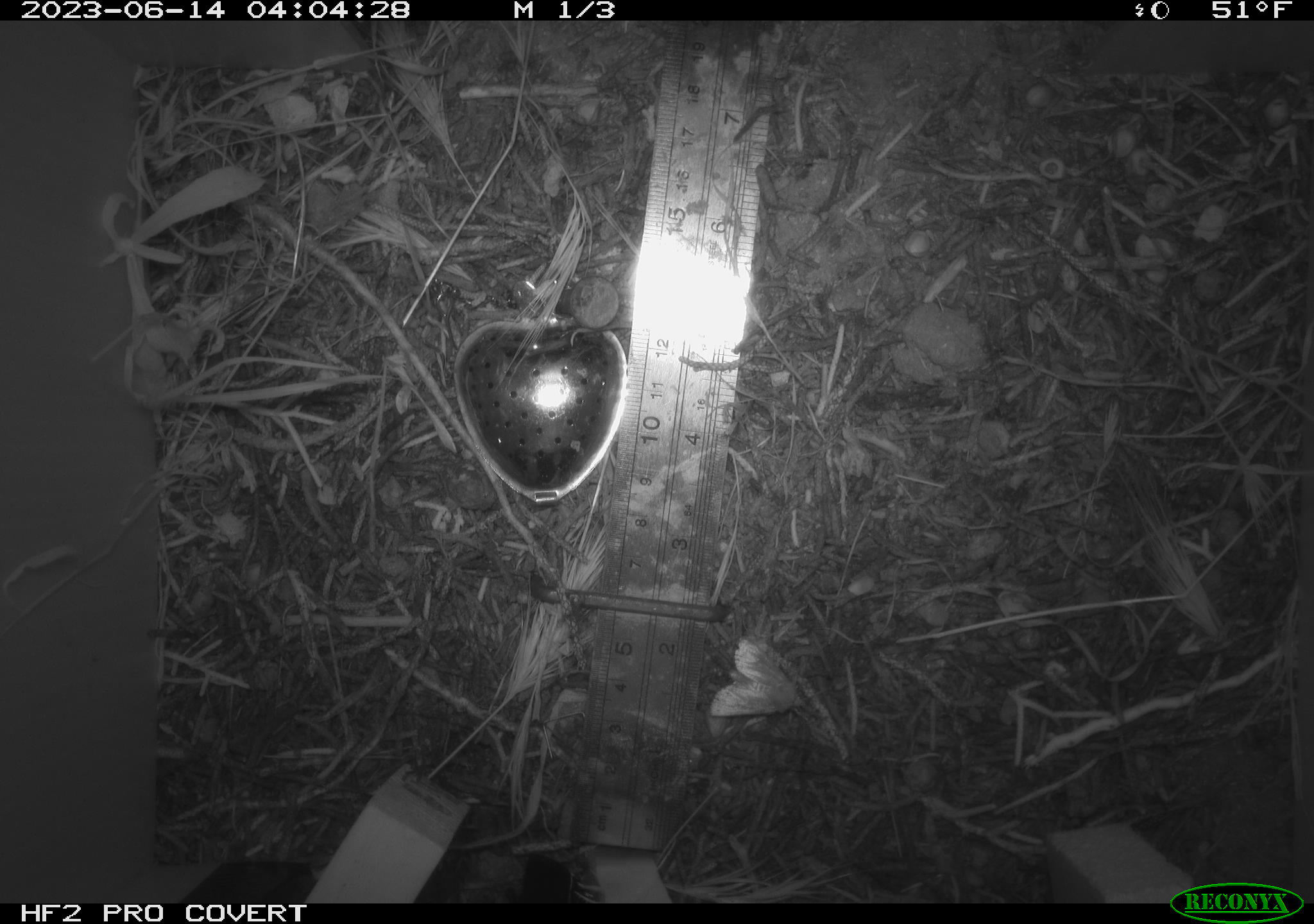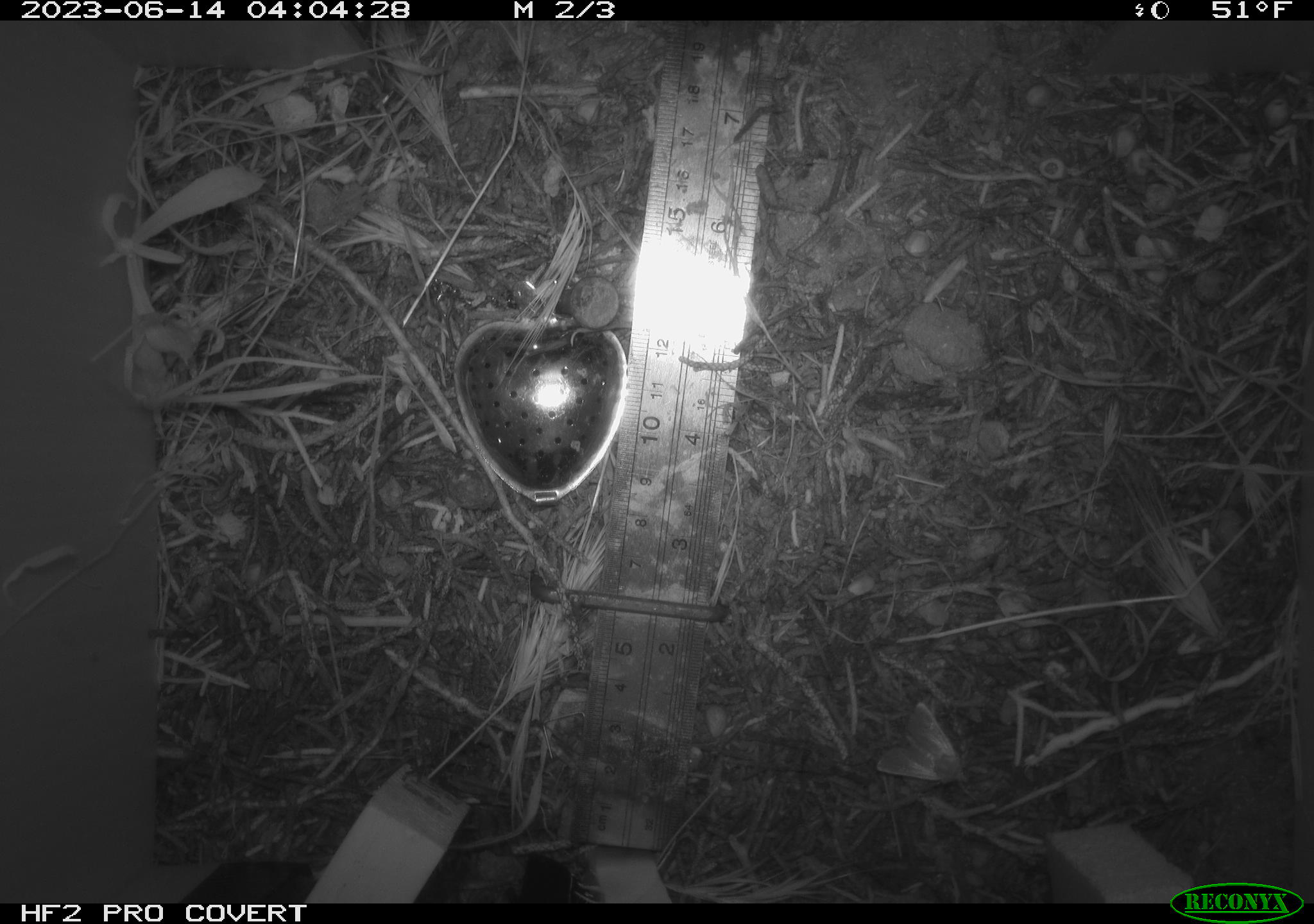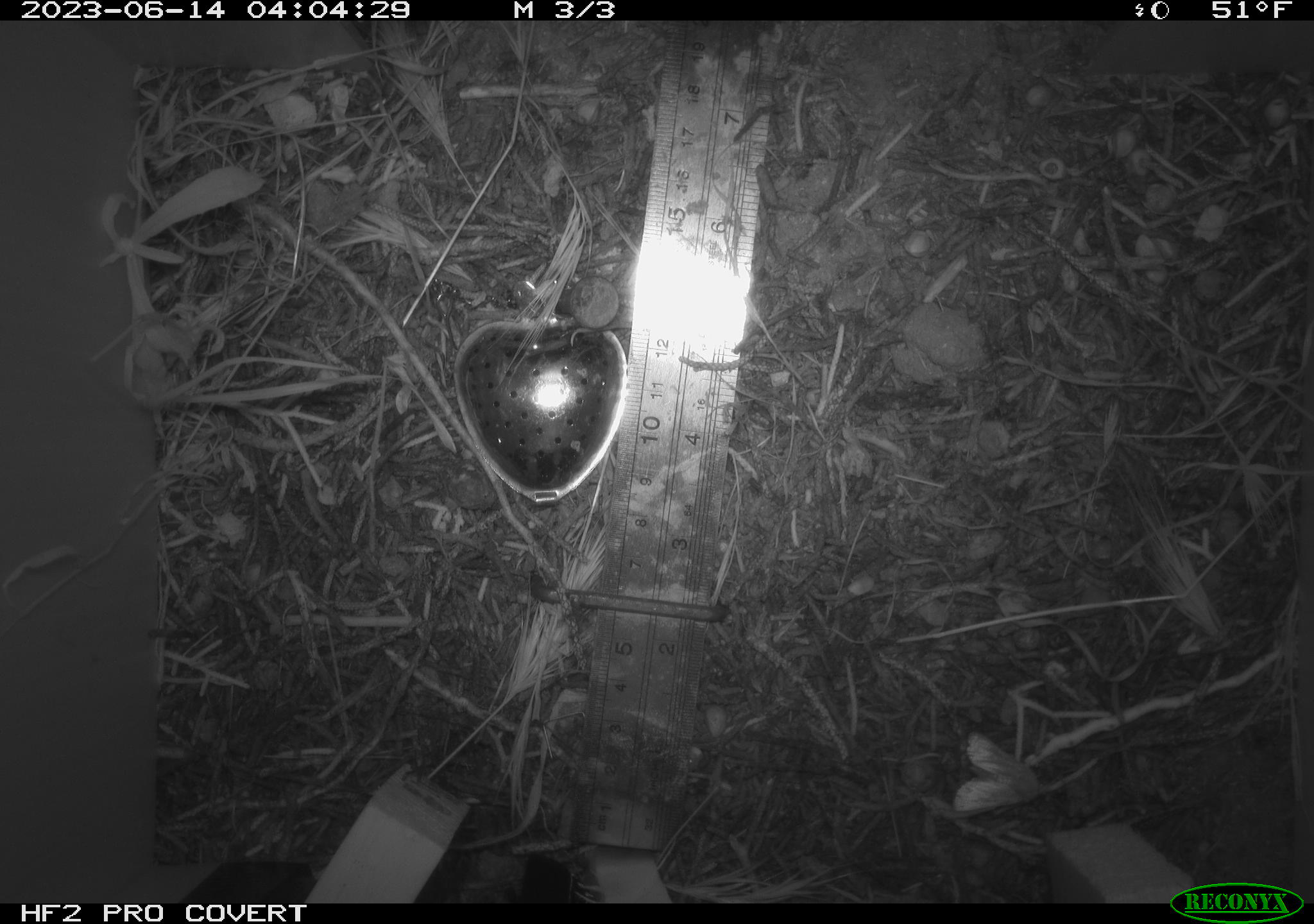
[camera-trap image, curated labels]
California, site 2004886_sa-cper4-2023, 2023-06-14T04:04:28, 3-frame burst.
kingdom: Animalia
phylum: Arthropoda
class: Insecta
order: Lepidoptera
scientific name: Lepidoptera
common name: butterflies and moths